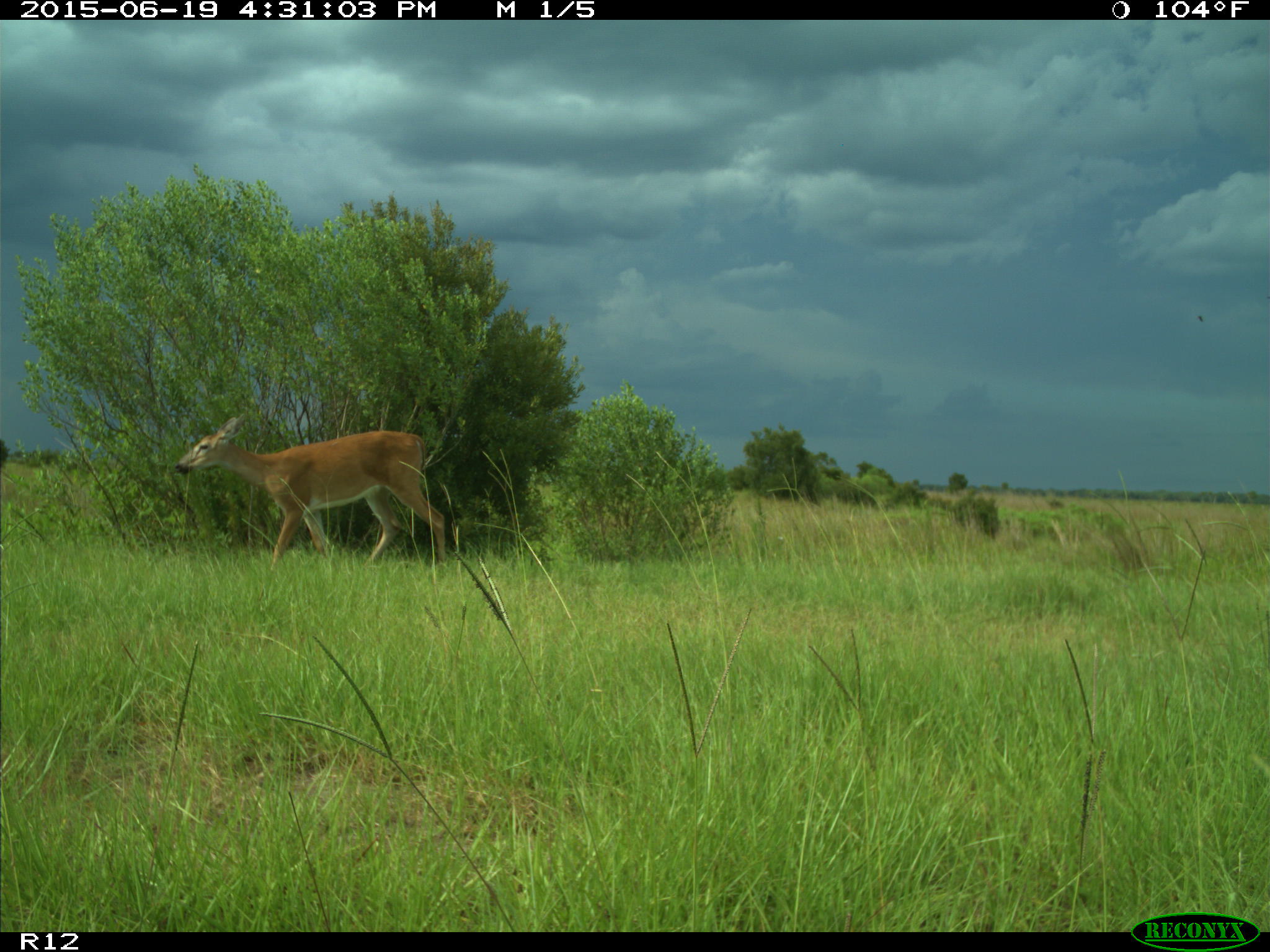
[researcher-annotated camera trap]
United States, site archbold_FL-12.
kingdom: Animalia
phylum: Chordata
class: Mammalia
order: Artiodactyla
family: Cervidae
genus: Odocoileus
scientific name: Odocoileus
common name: deer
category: unidentified deer